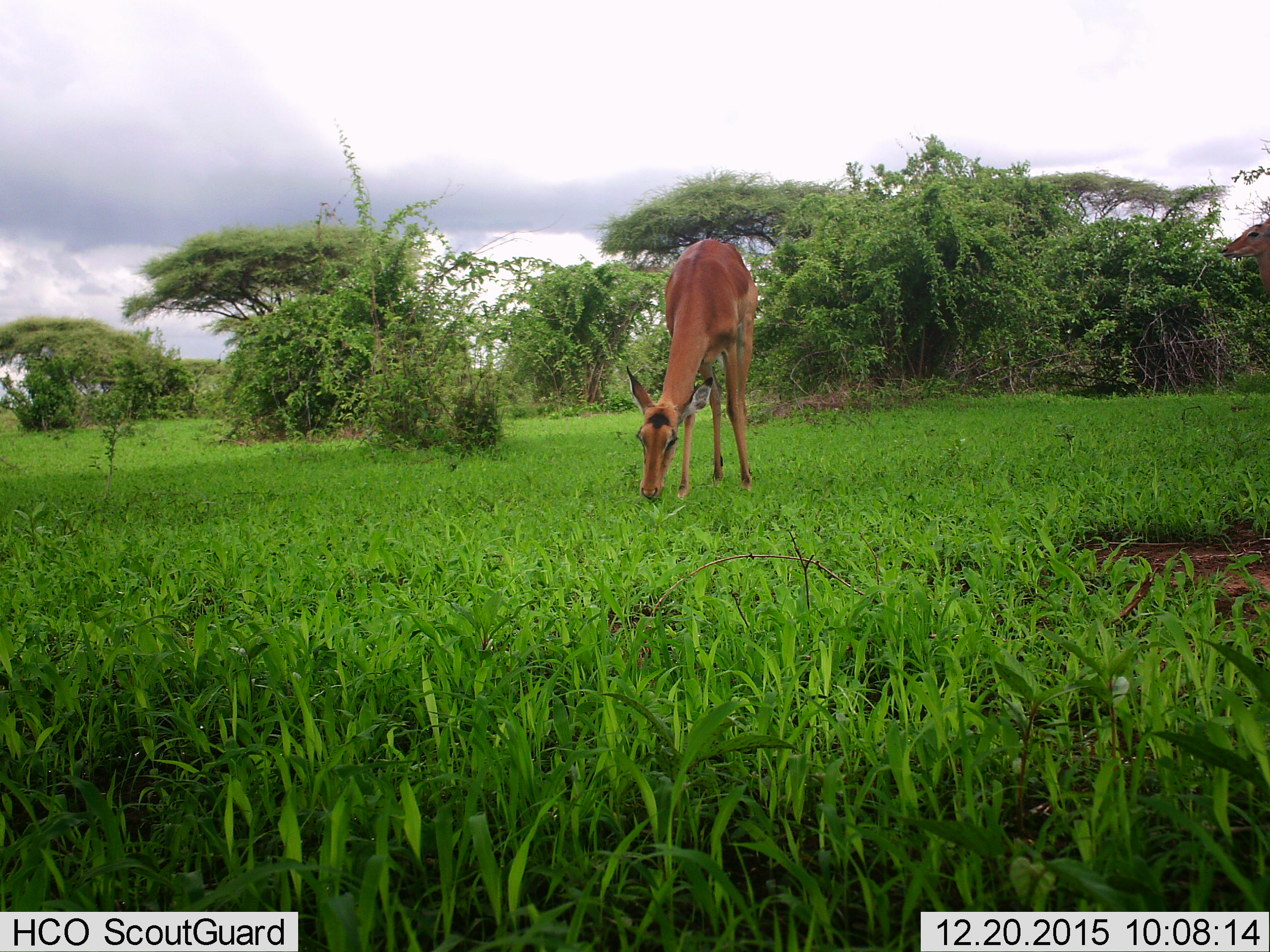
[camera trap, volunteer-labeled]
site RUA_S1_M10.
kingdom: Animalia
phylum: Chordata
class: Mammalia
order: Artiodactyla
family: Bovidae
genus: Aepyceros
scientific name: Aepyceros melampus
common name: impala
Impala (Aepyceros melampus), count 2. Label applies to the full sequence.